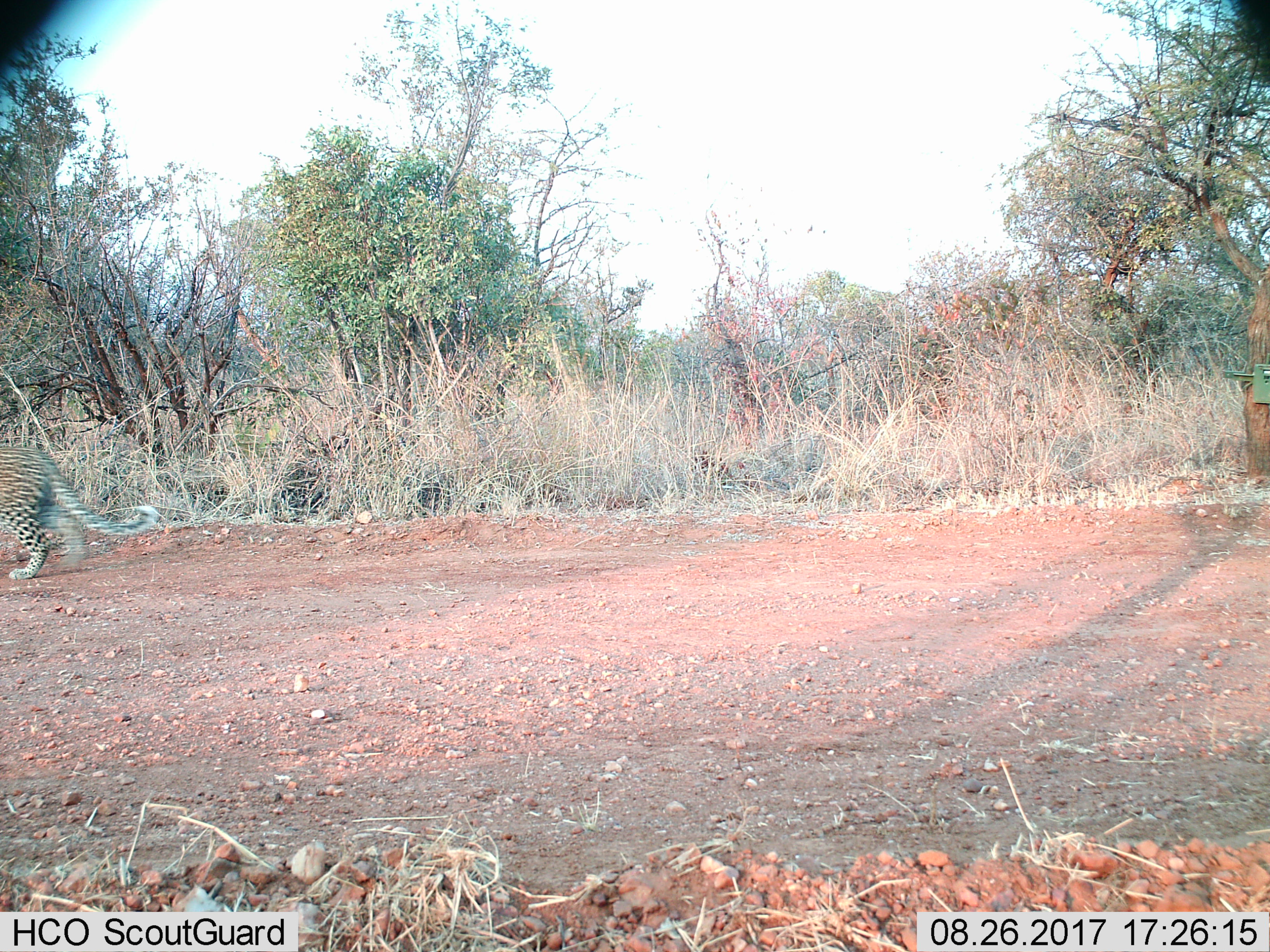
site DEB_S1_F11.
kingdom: Animalia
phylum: Chordata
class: Mammalia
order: Carnivora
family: Felidae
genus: Panthera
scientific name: Panthera pardus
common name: leopard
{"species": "leopard (Panthera pardus)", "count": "1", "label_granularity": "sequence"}